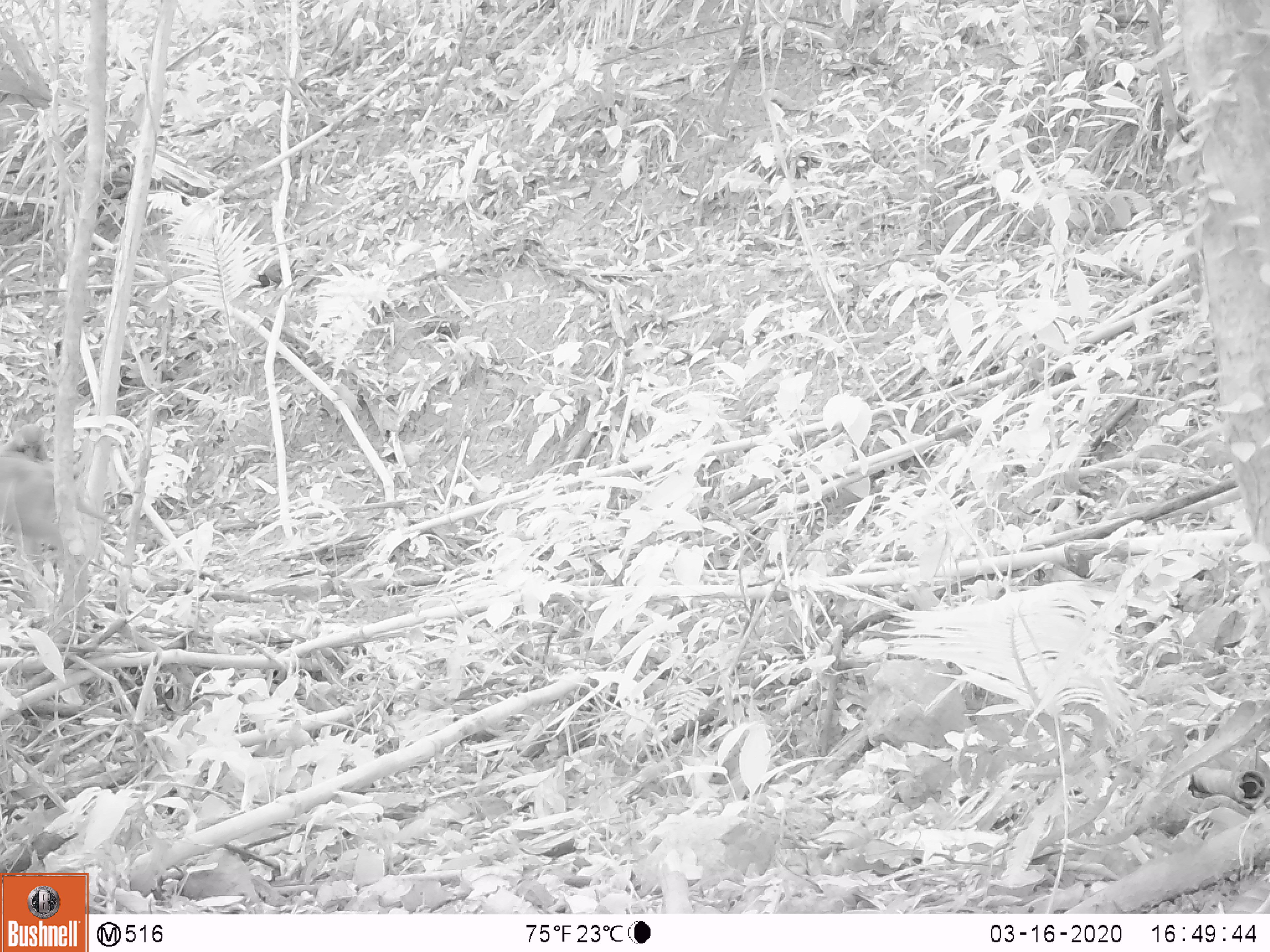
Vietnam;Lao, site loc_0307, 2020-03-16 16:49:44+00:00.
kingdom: Animalia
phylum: Chordata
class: Mammalia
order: Primates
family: Cercopithecidae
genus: Macaca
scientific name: Macaca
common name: macaques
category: assam or rhesus macaque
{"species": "assam or rhesus macaque (macaques) (Macaca)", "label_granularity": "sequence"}